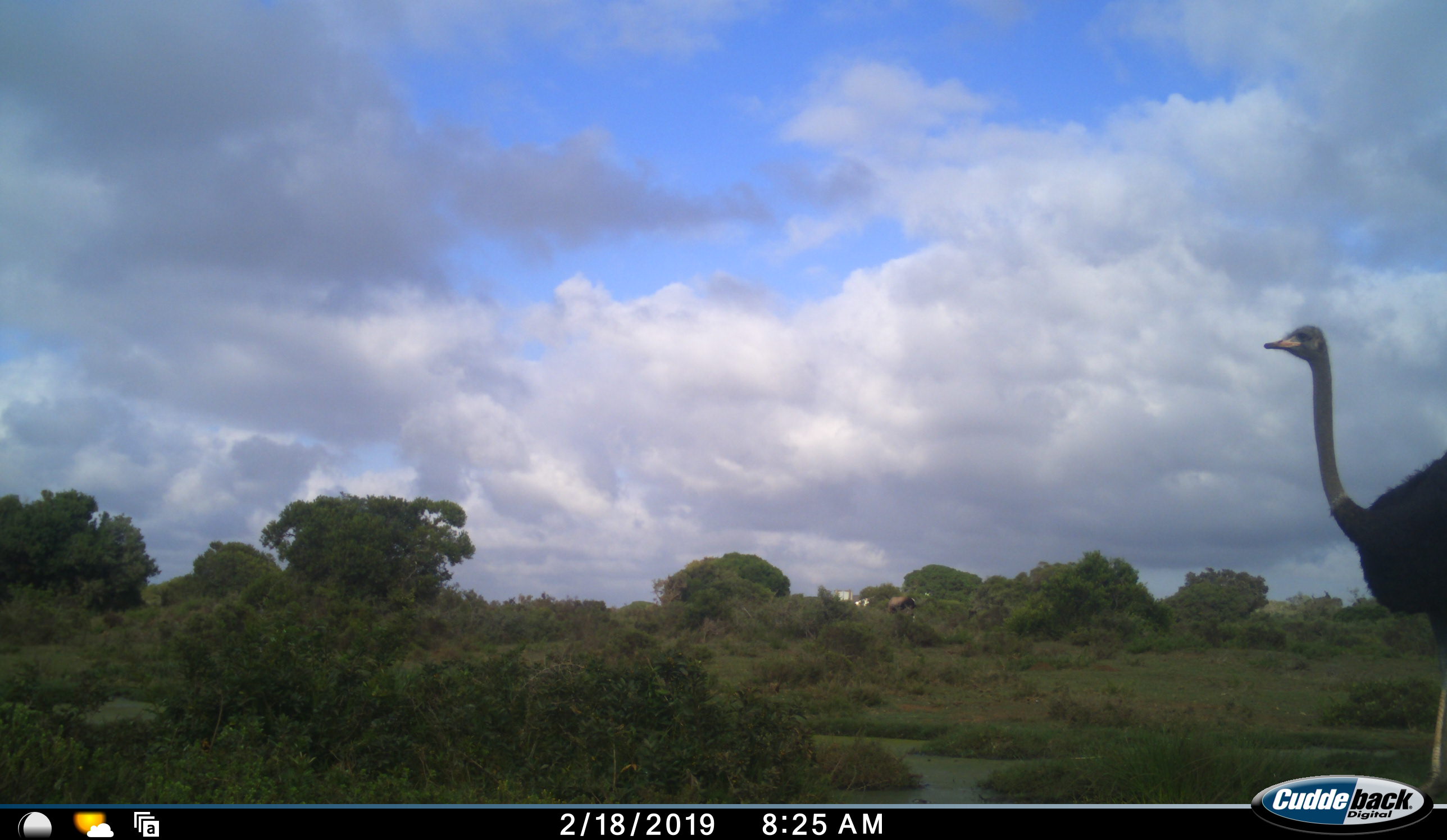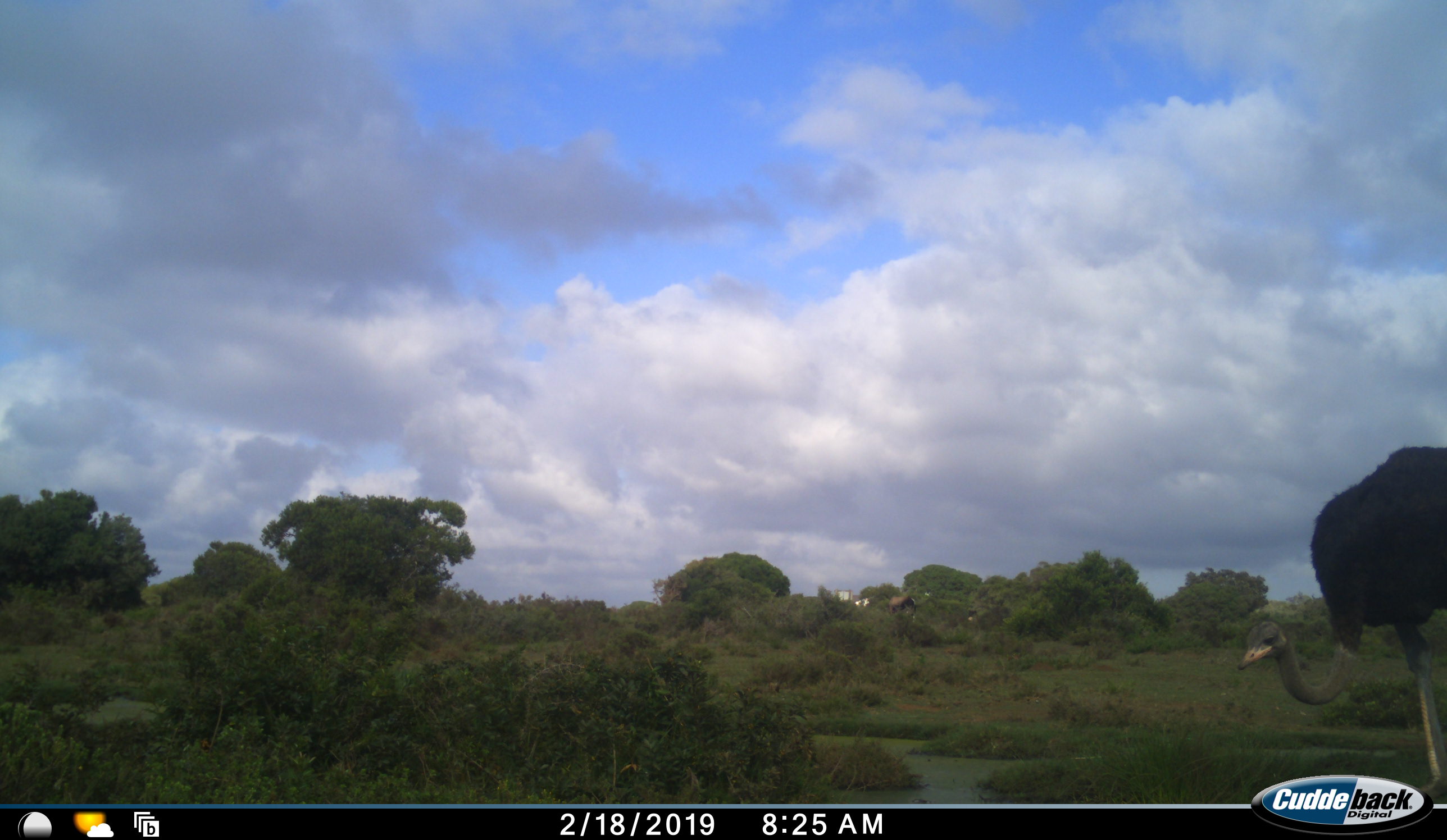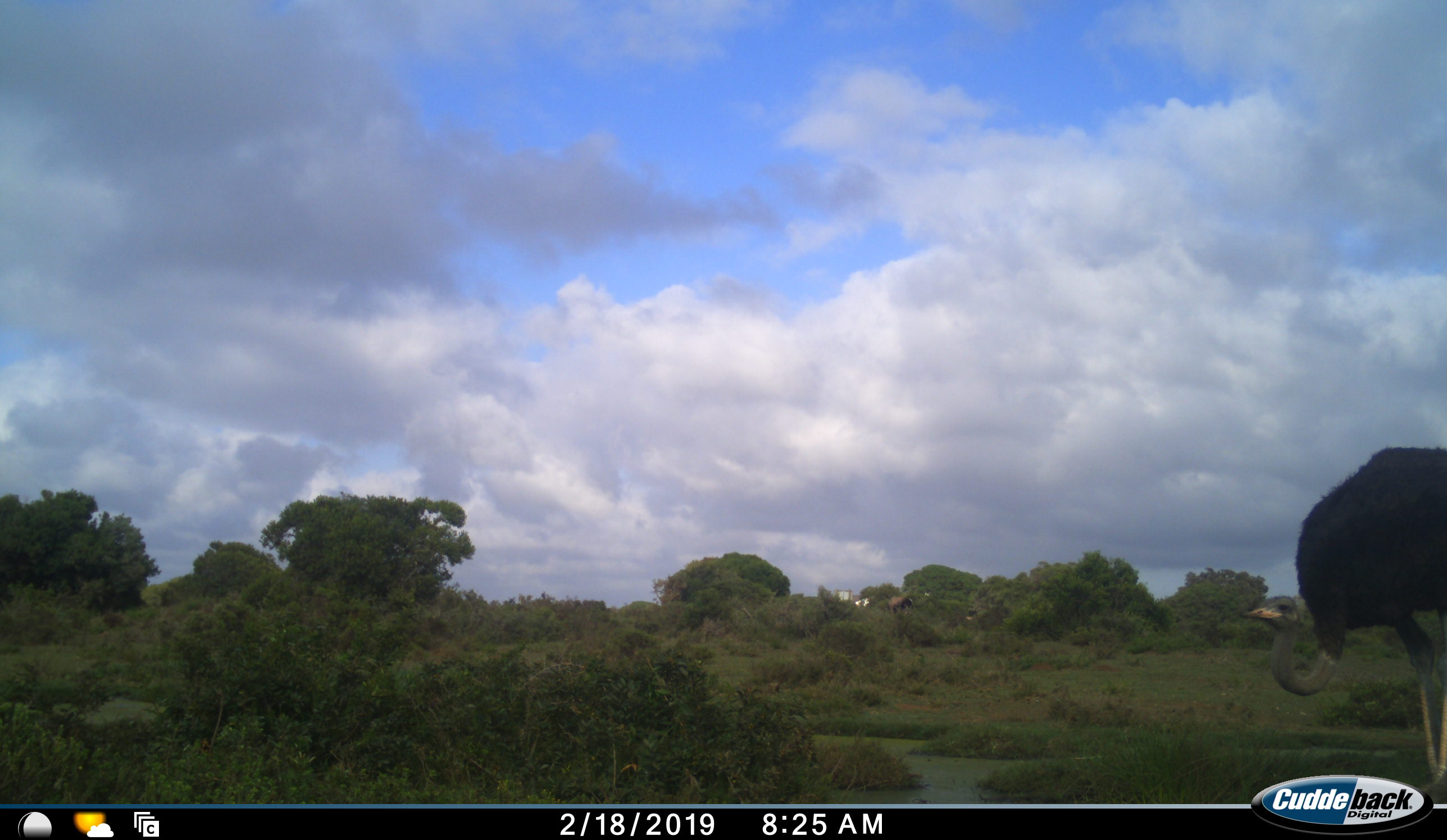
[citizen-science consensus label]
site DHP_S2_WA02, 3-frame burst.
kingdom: Animalia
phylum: Chordata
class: Aves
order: Struthioniformes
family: Struthionidae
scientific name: Struthionidae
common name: ostrich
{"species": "ostrich (Struthionidae)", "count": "1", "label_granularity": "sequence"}